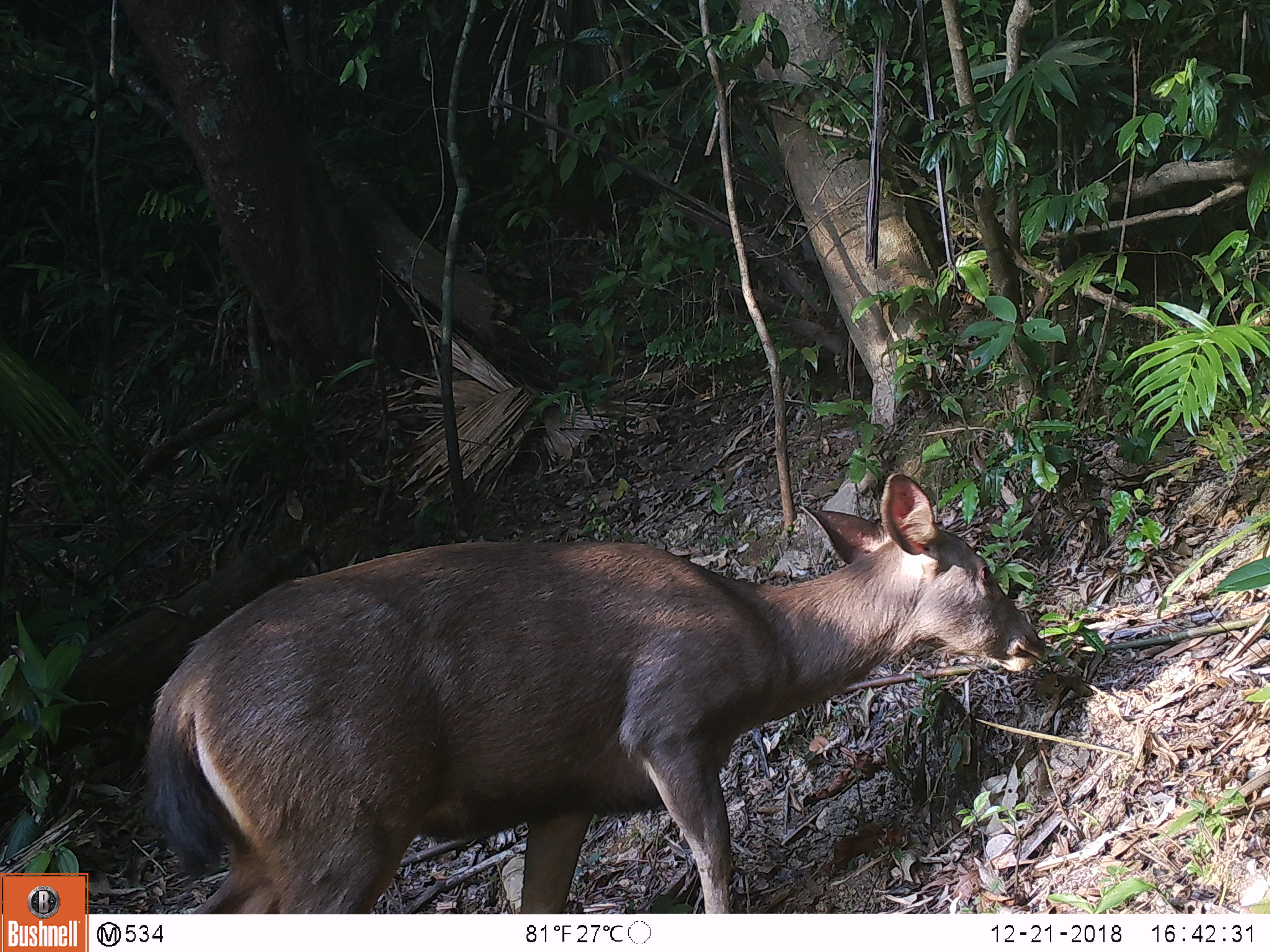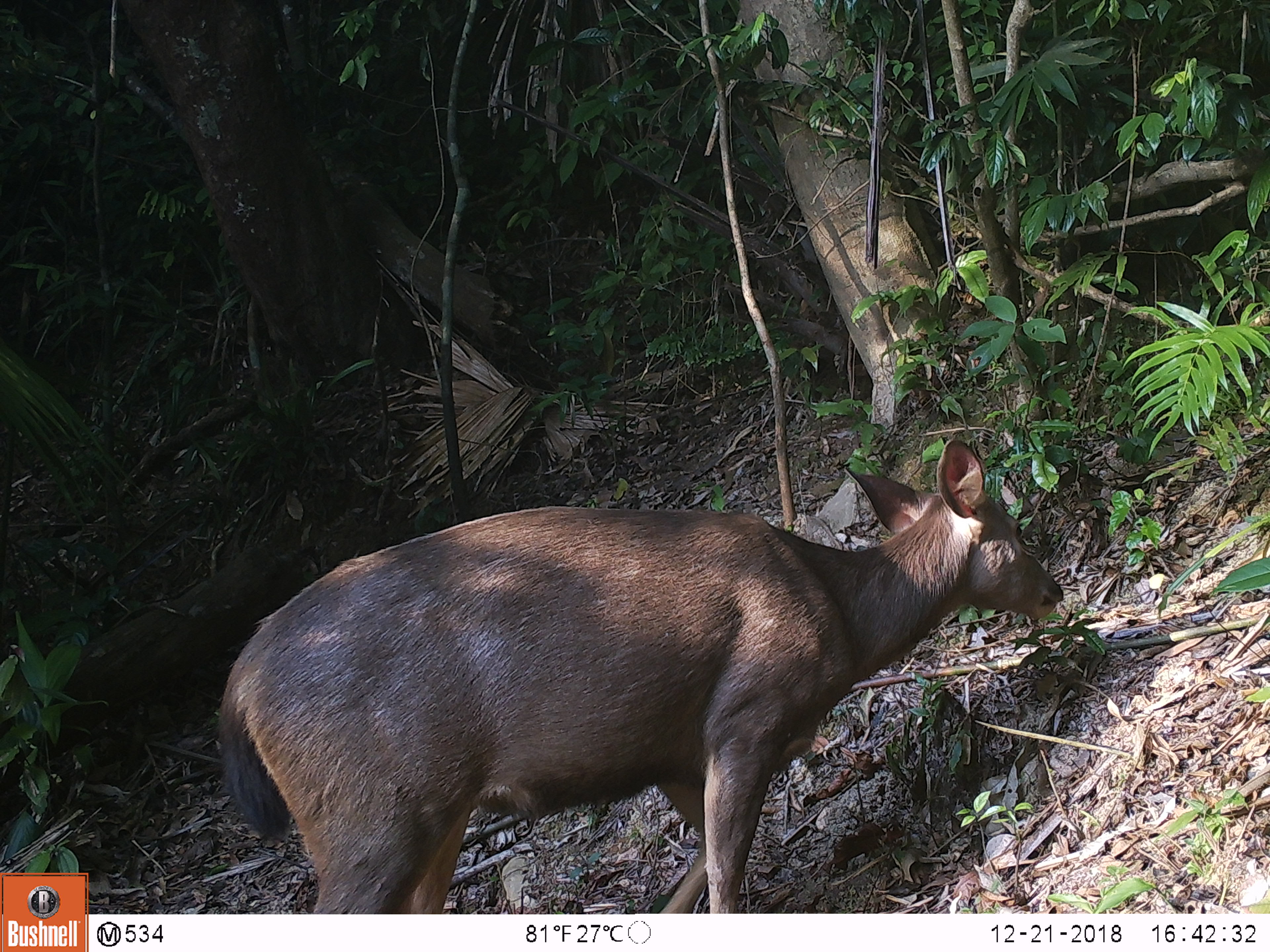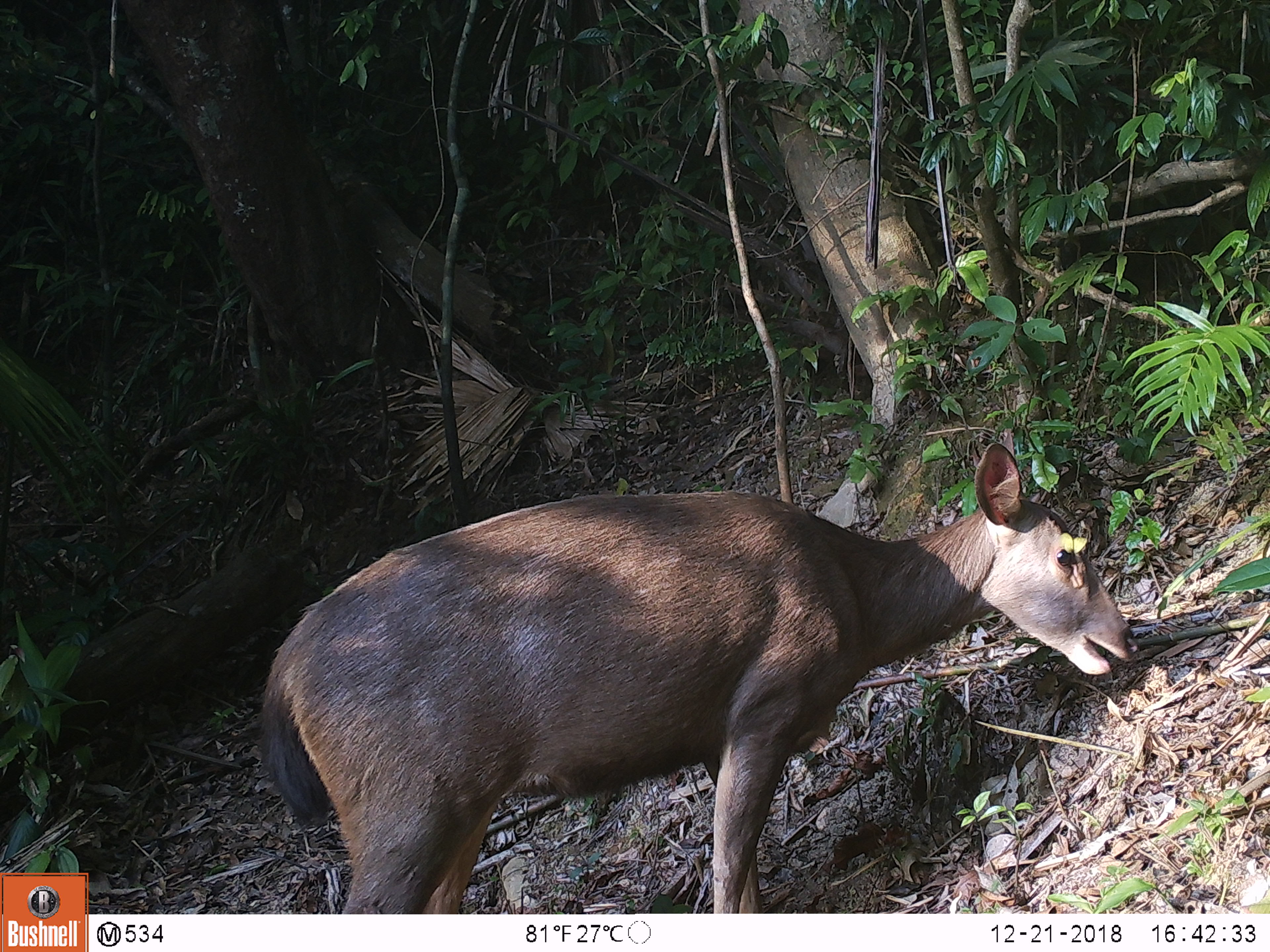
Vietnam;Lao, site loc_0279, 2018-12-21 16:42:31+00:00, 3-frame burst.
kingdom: Animalia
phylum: Chordata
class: Mammalia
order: Artiodactyla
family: Cervidae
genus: Rusa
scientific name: Rusa unicolor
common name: sambar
Sambar (Rusa unicolor). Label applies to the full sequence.